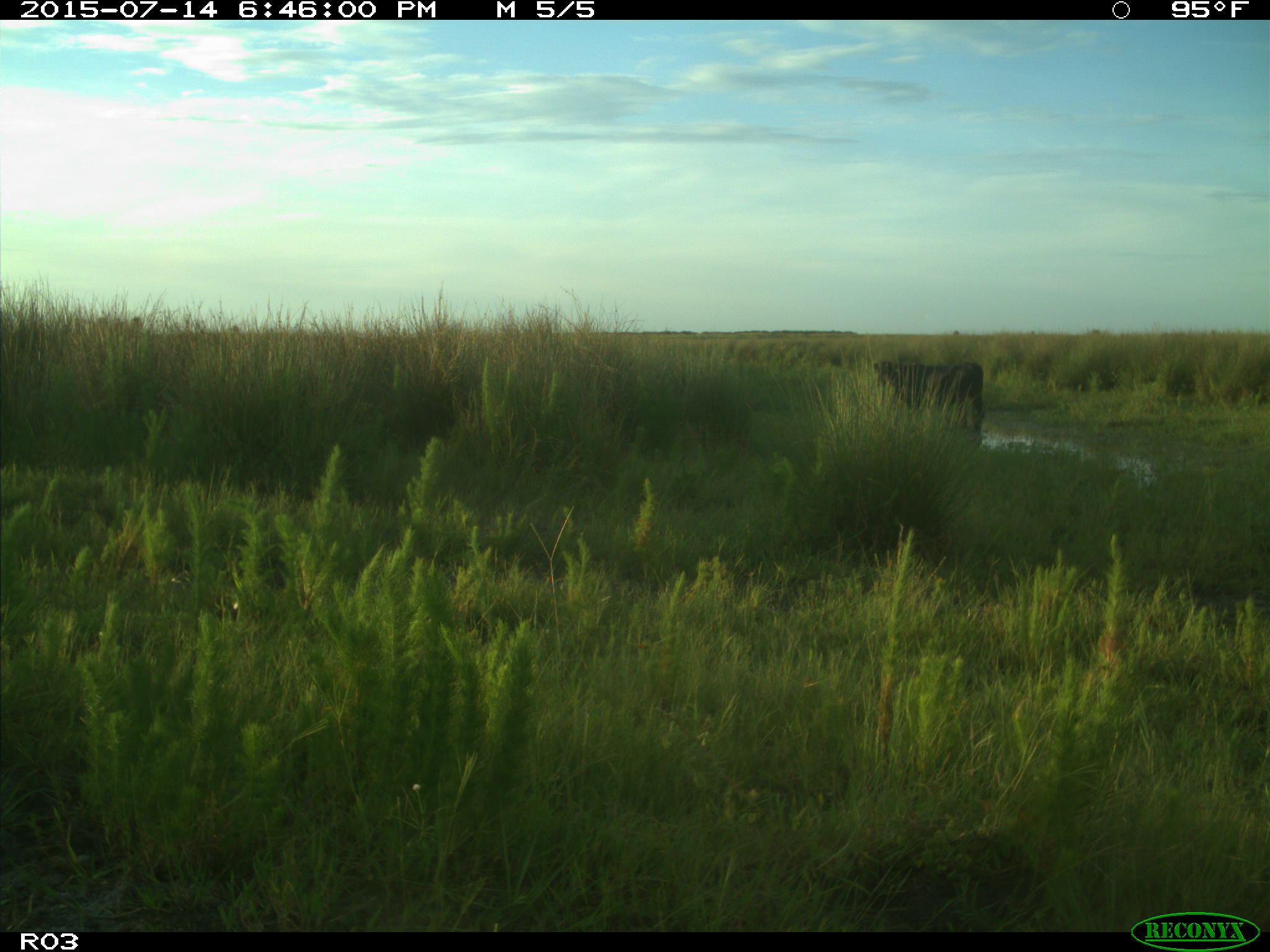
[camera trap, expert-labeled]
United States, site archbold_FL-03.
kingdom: Animalia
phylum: Chordata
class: Mammalia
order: Artiodactyla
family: Bovidae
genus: Bos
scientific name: Bos taurus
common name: domestic cow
Bos taurus (domestic cow).